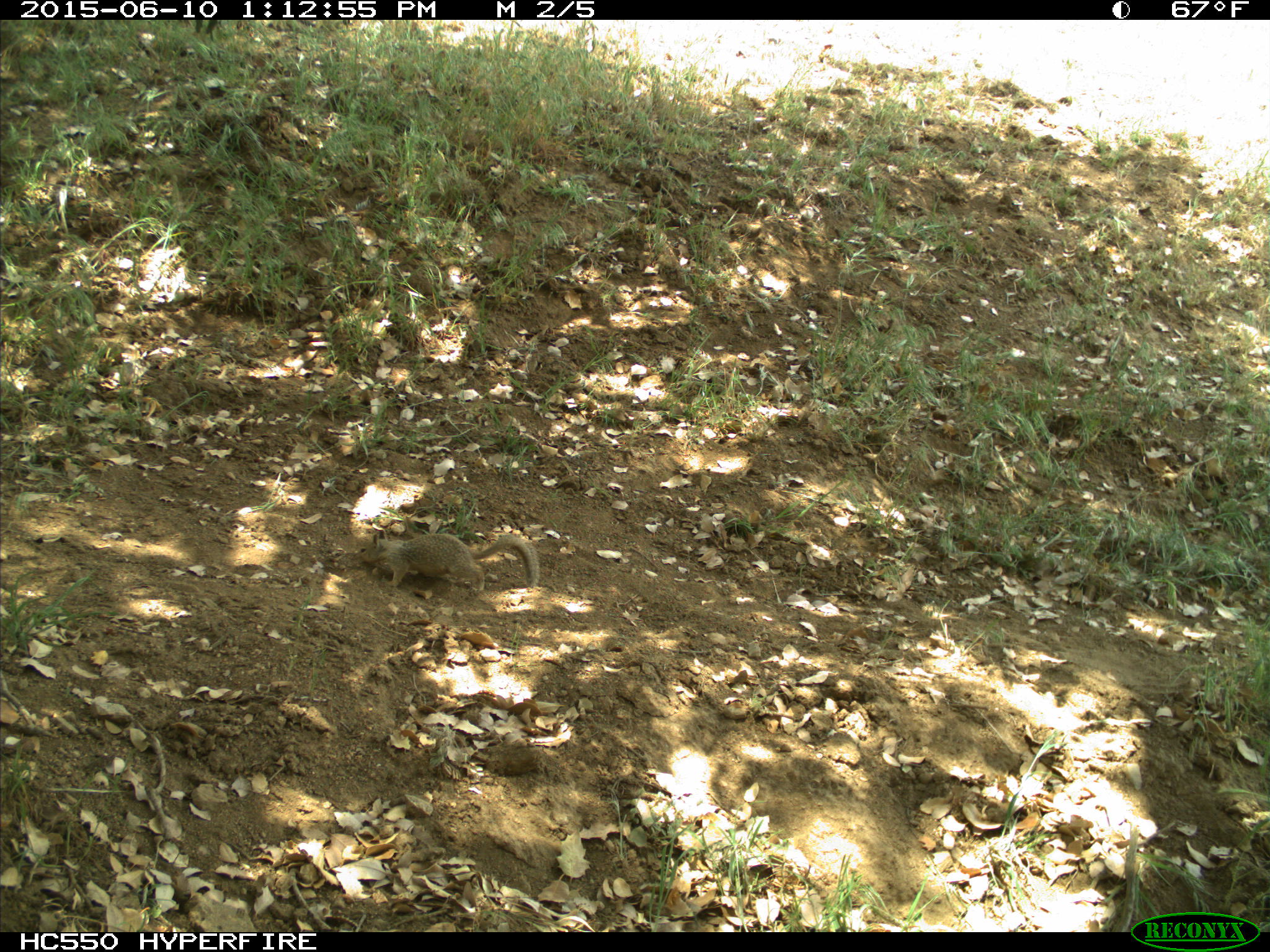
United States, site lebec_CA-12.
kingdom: Animalia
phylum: Chordata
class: Mammalia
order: Rodentia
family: Sciuridae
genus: Otospermophilus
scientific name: Otospermophilus beecheyi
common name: california ground squirrel